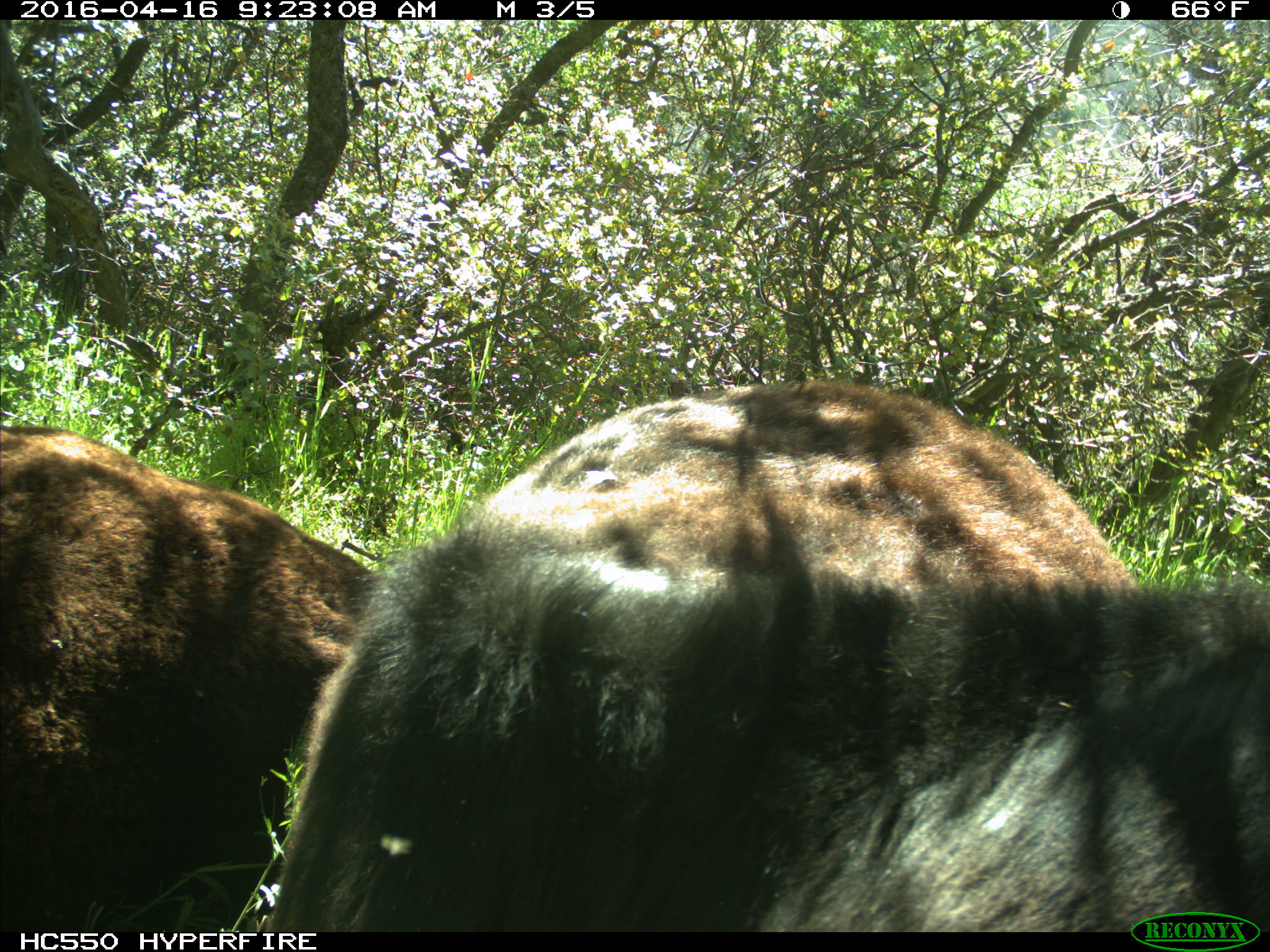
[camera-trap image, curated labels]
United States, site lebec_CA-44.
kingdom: Animalia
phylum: Chordata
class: Mammalia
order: Artiodactyla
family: Bovidae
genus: Bos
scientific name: Bos taurus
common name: domestic cow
Bos taurus (domestic cow).